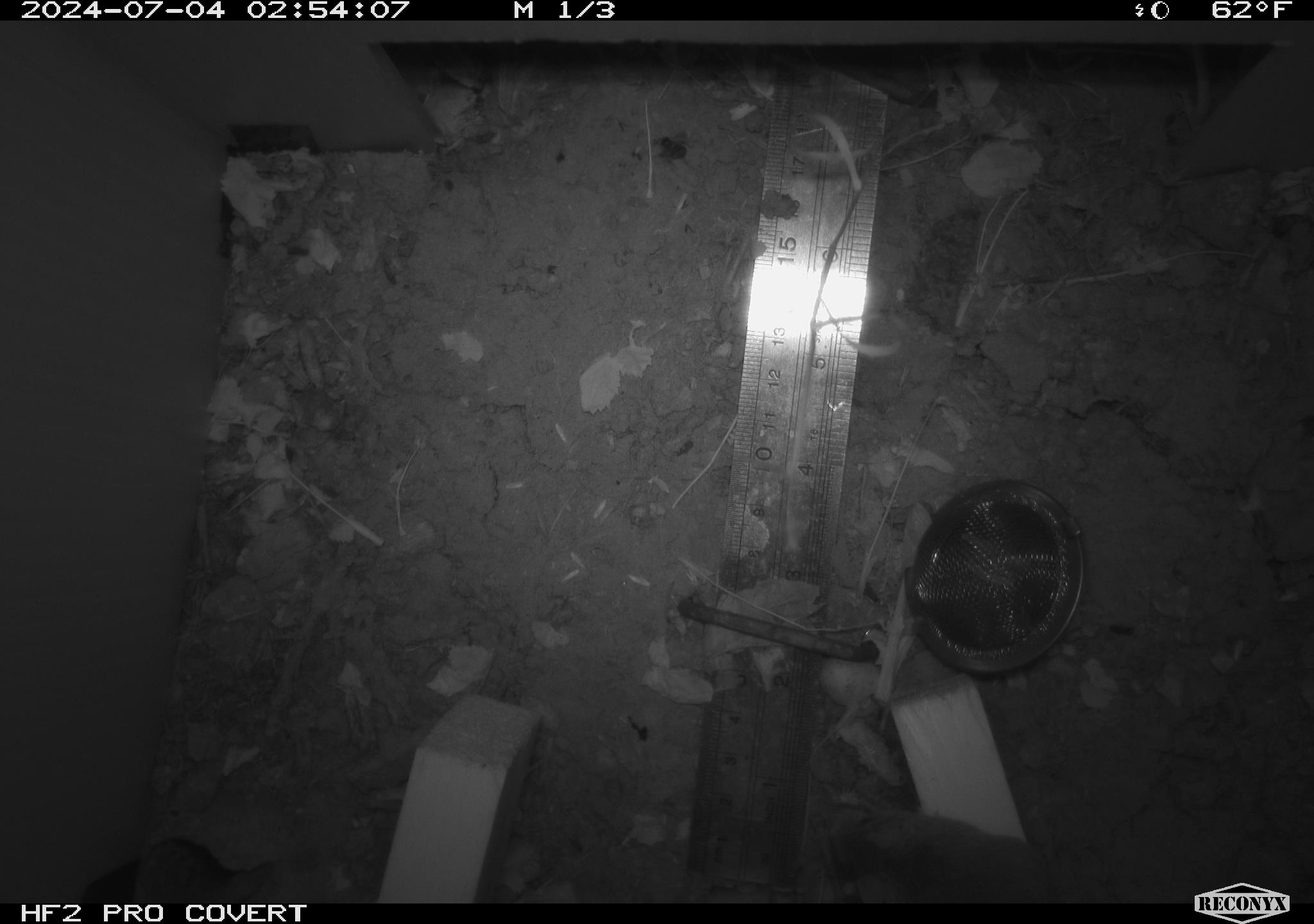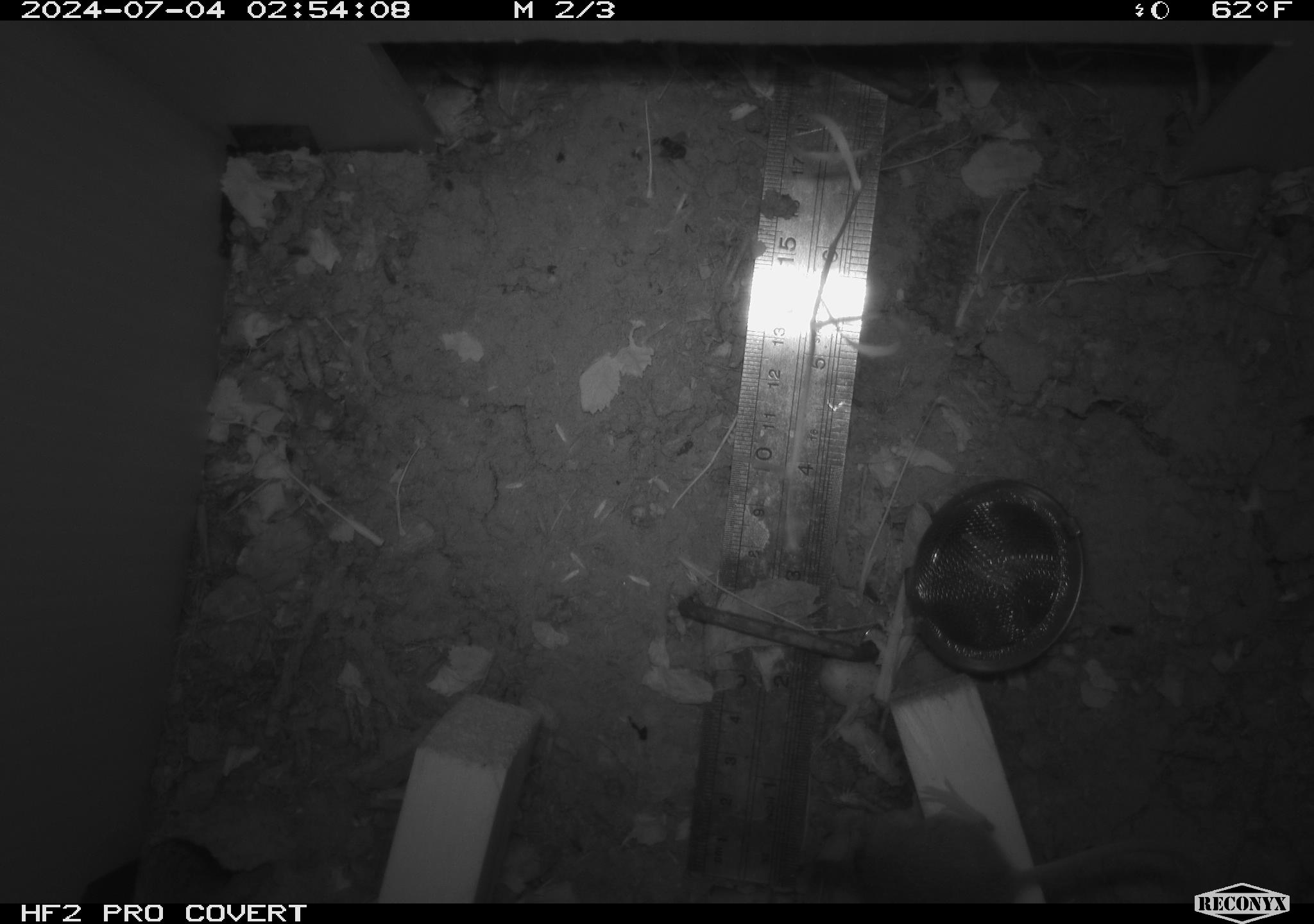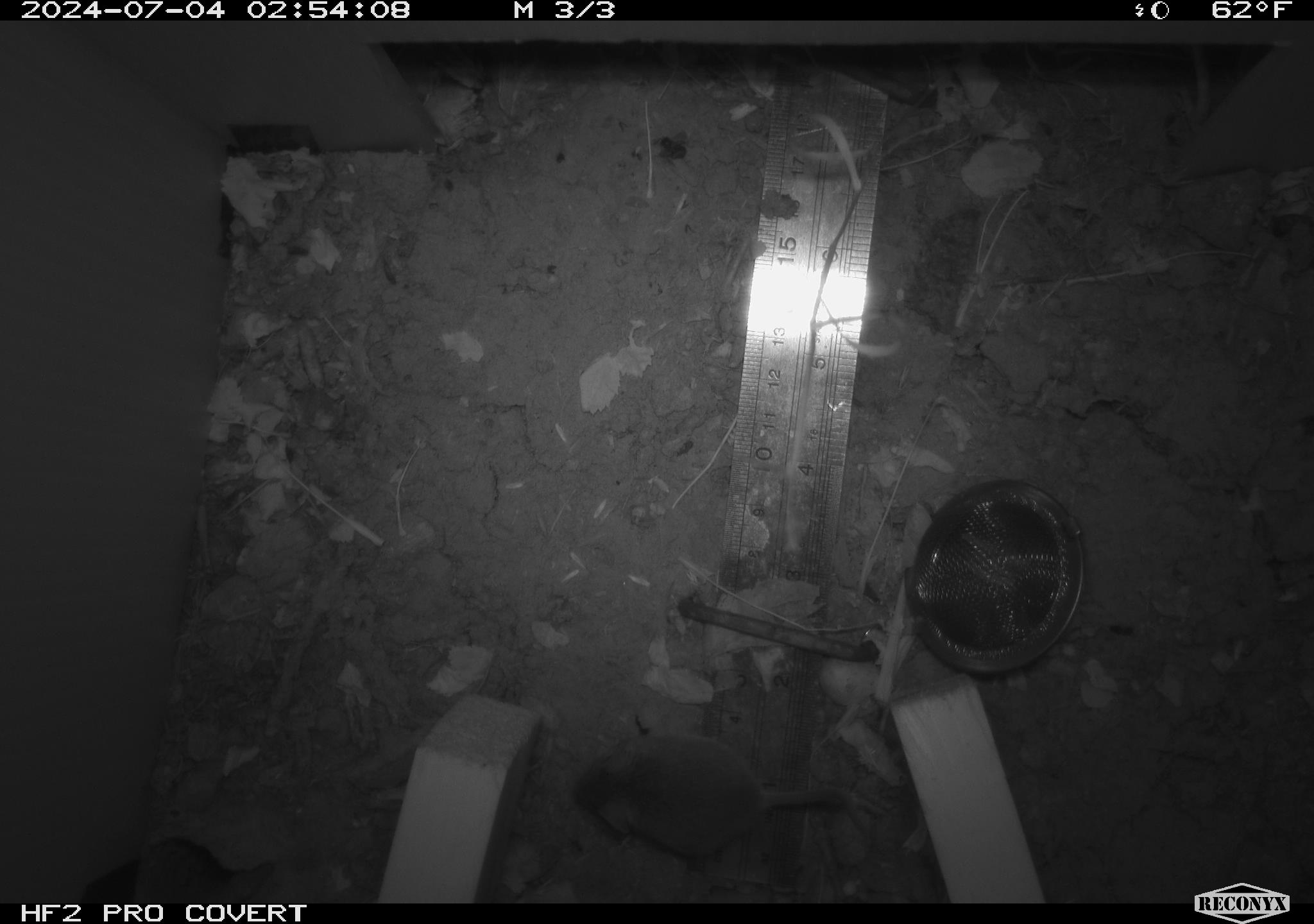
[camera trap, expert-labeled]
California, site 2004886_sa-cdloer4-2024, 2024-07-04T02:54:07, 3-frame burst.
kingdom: Animalia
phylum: Chordata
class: Mammalia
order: Rodentia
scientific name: Rodentia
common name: rodent